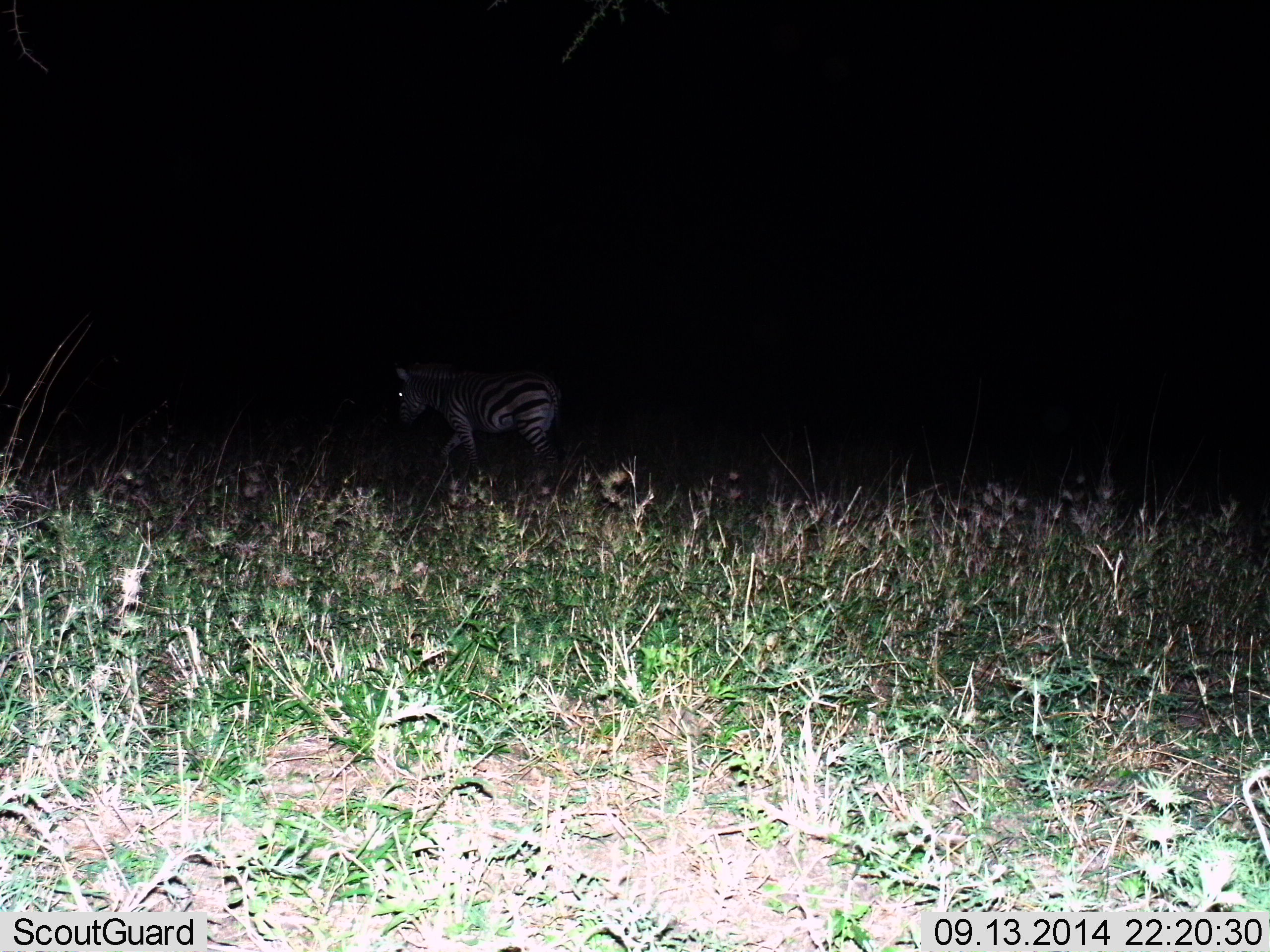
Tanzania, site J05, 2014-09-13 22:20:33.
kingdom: Animalia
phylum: Chordata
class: Mammalia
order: Perissodactyla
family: Equidae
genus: Equus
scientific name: Equus quagga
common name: plains zebra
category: zebra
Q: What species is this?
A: Zebra (plains zebra) (Equus quagga).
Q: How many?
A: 1.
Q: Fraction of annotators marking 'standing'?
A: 20%.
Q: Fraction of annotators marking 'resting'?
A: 0%.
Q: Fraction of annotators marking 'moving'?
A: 80%.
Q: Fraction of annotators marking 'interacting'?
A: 0%.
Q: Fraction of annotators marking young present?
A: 0%.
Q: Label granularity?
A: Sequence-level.